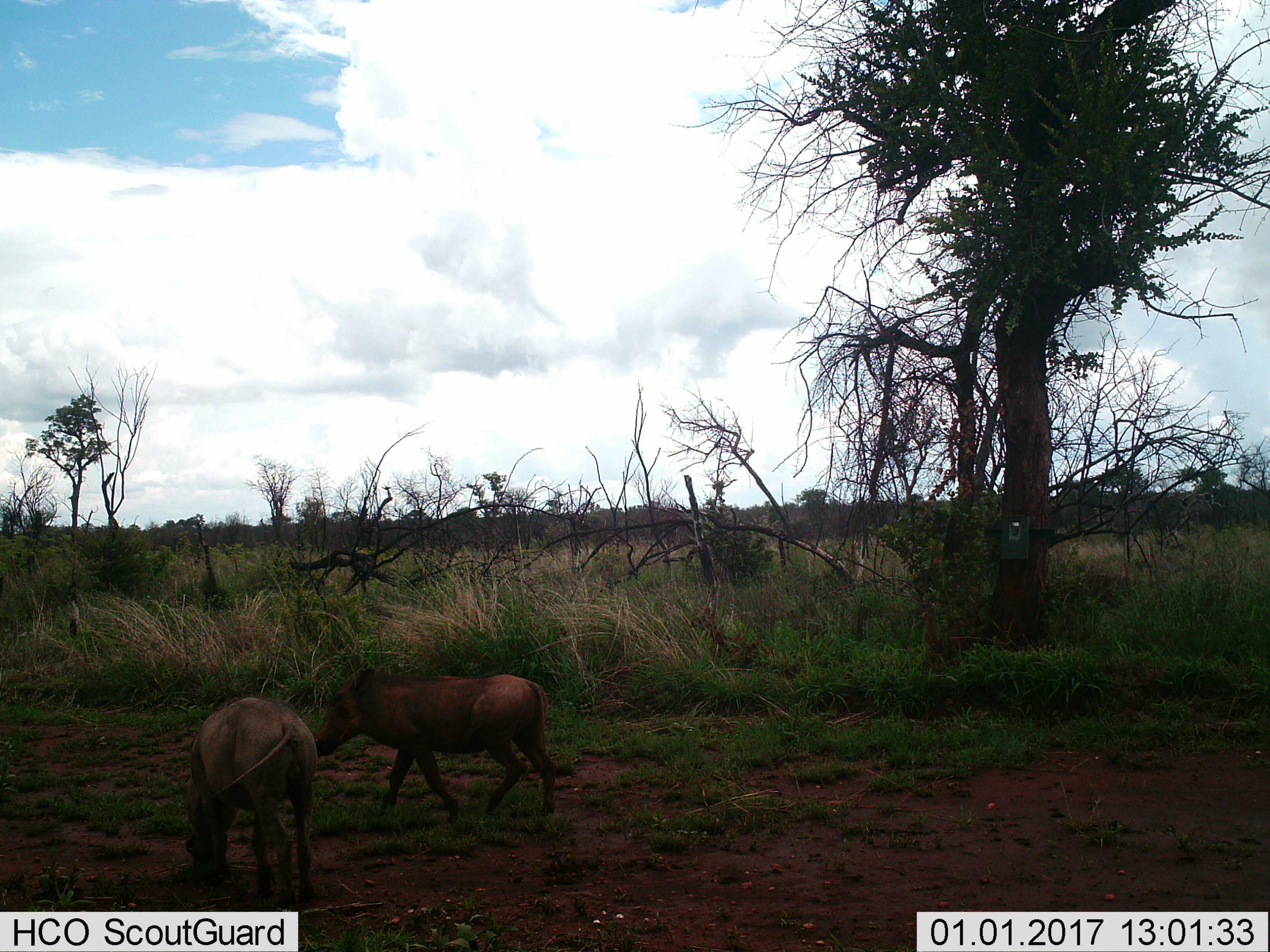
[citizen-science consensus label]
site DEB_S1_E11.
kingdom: Animalia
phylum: Chordata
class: Mammalia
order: Artiodactyla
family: Suidae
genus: Phacochoerus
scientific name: Phacochoerus africanus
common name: warthog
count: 2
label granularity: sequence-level